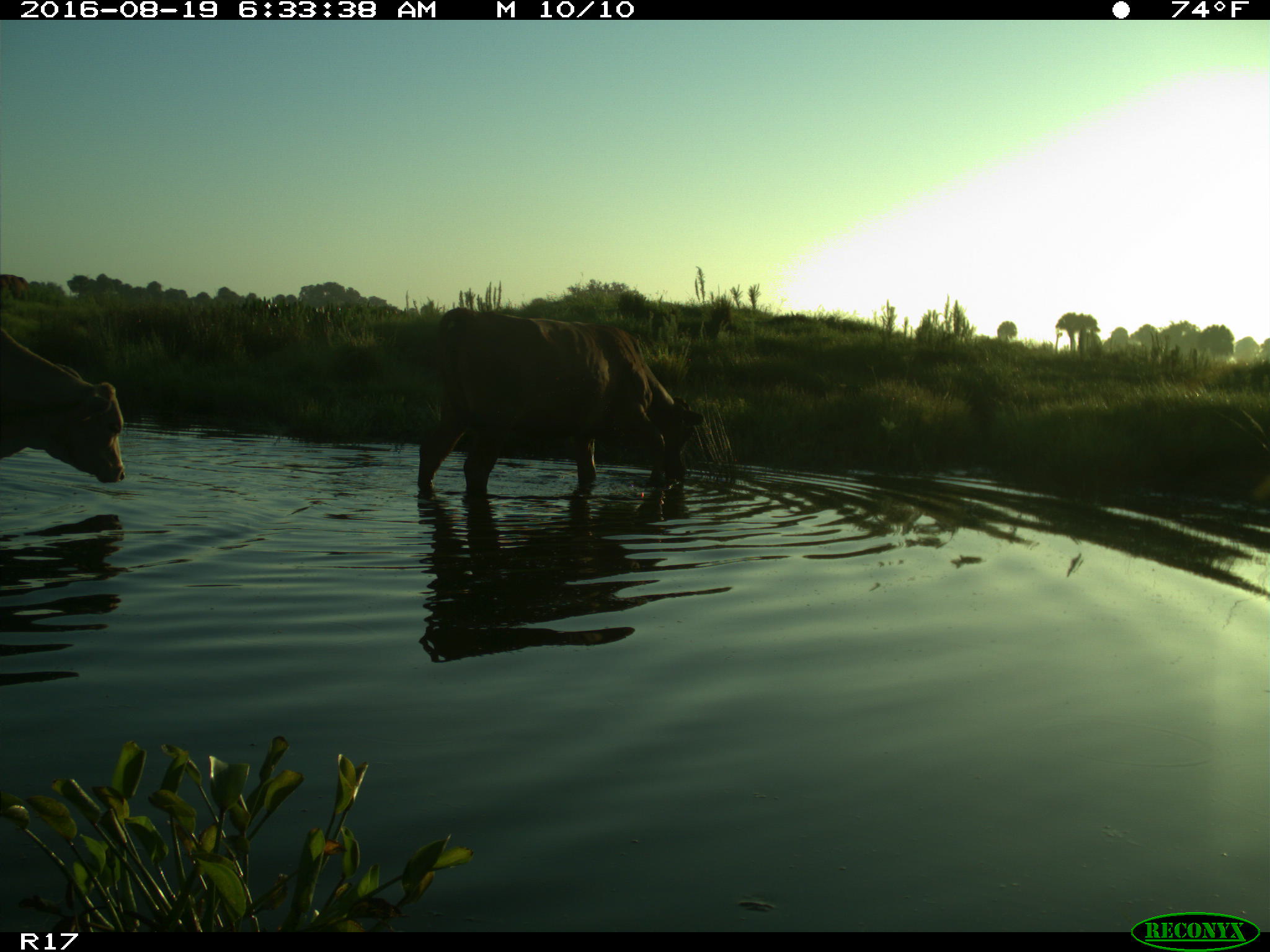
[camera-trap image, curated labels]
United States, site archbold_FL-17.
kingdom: Animalia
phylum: Chordata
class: Mammalia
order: Artiodactyla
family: Bovidae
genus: Bos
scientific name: Bos taurus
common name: domestic cow